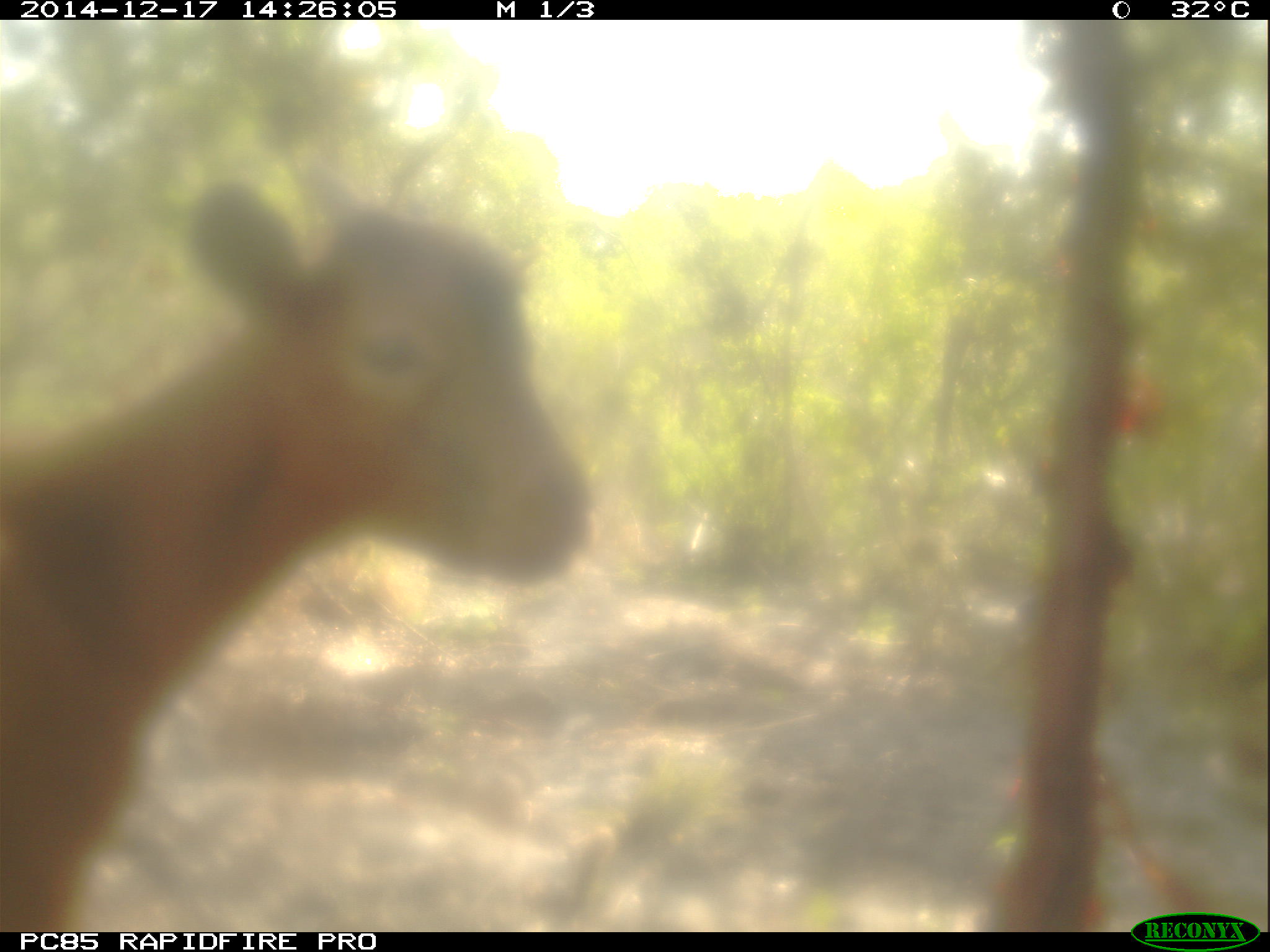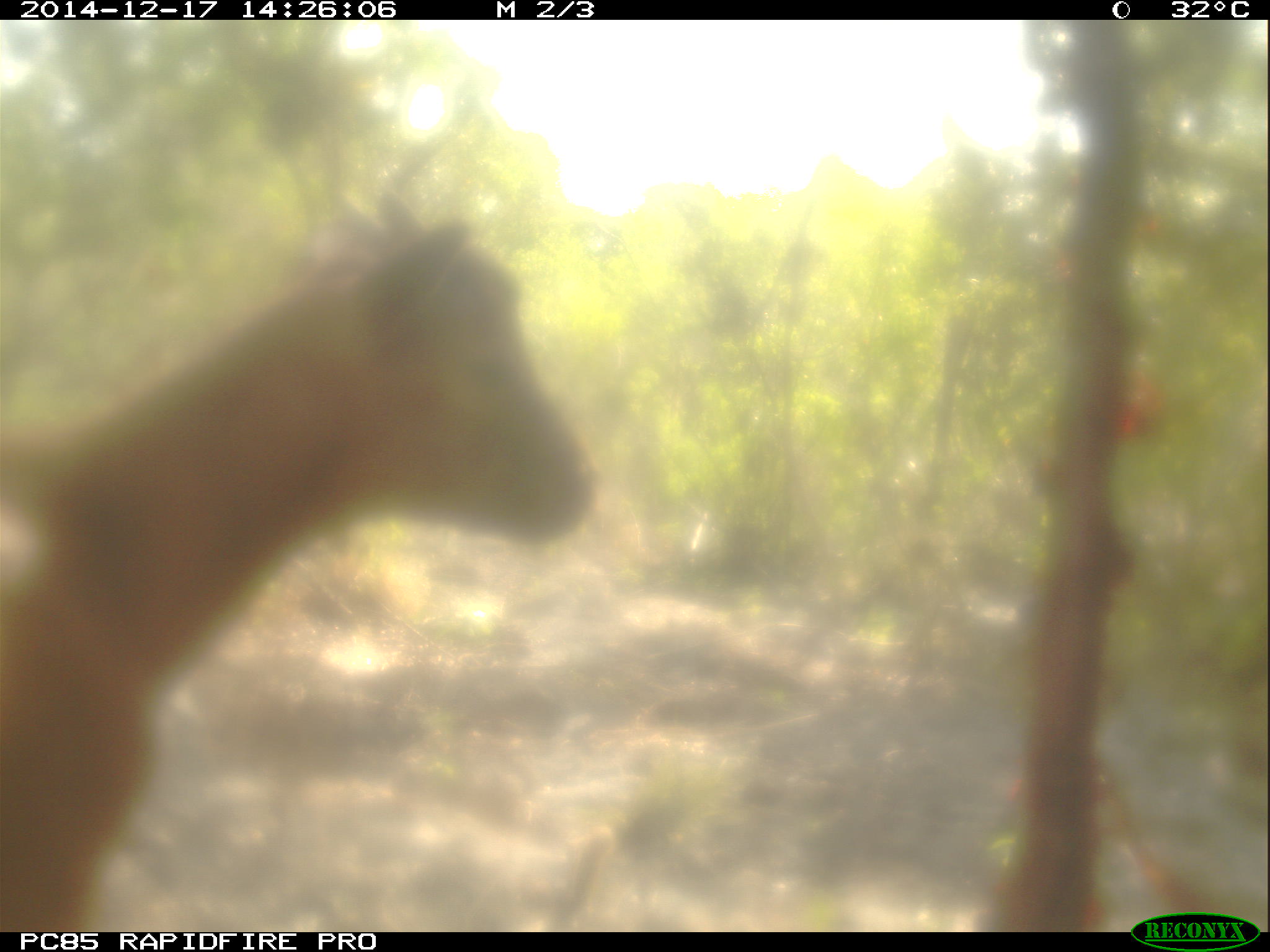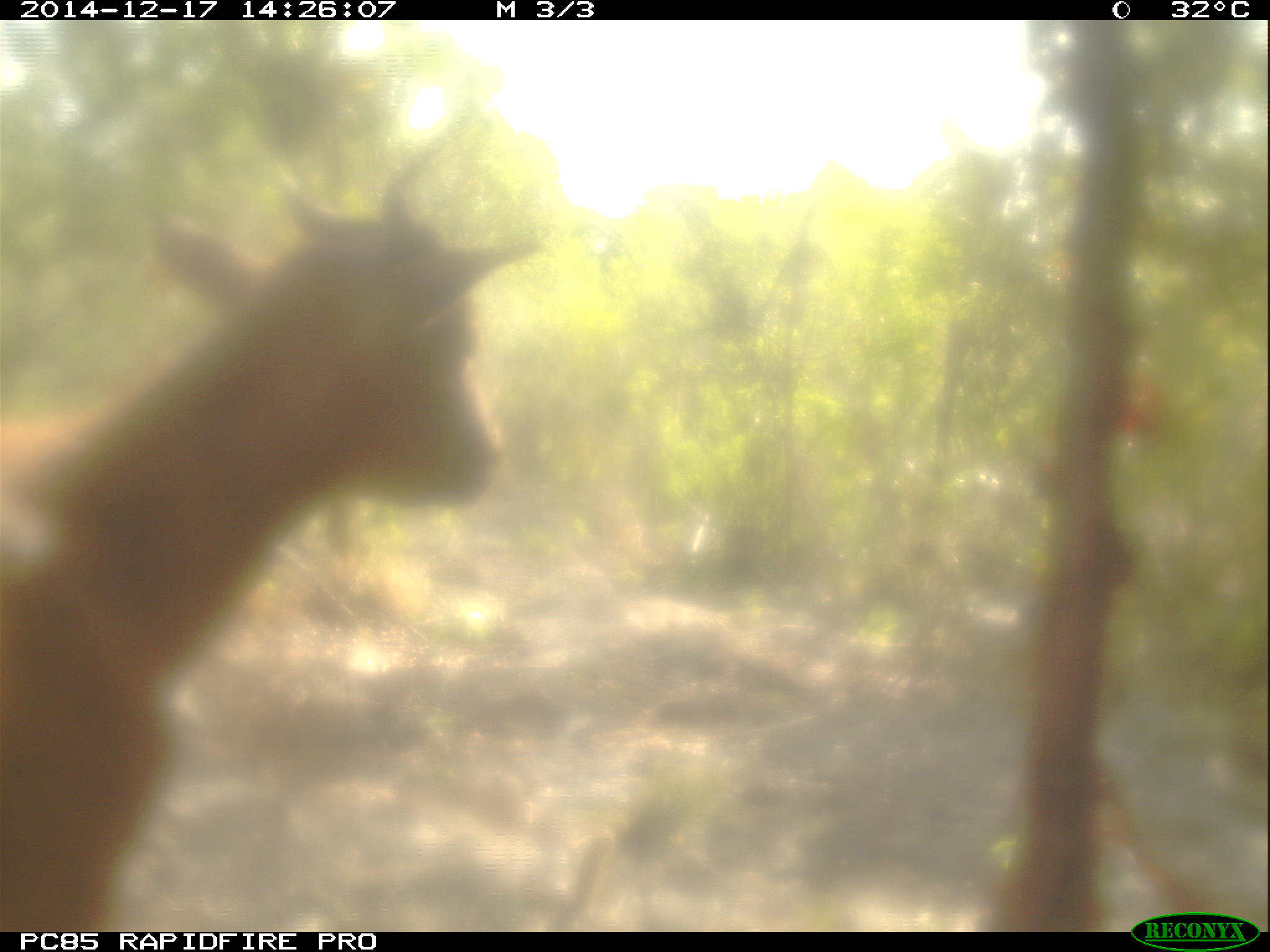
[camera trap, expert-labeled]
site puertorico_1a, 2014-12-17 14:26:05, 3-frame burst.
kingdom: Animalia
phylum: Chordata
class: Mammalia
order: Artiodactyla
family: Bovidae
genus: Capra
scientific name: Capra hircus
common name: goat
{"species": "goat (Capra hircus)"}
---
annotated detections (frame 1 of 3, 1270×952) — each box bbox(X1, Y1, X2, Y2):
goat: bbox(0, 158, 595, 919)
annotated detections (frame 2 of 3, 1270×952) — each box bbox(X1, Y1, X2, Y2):
goat: bbox(3, 188, 594, 932)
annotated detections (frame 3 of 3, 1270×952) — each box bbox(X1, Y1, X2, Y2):
goat: bbox(0, 212, 503, 933)